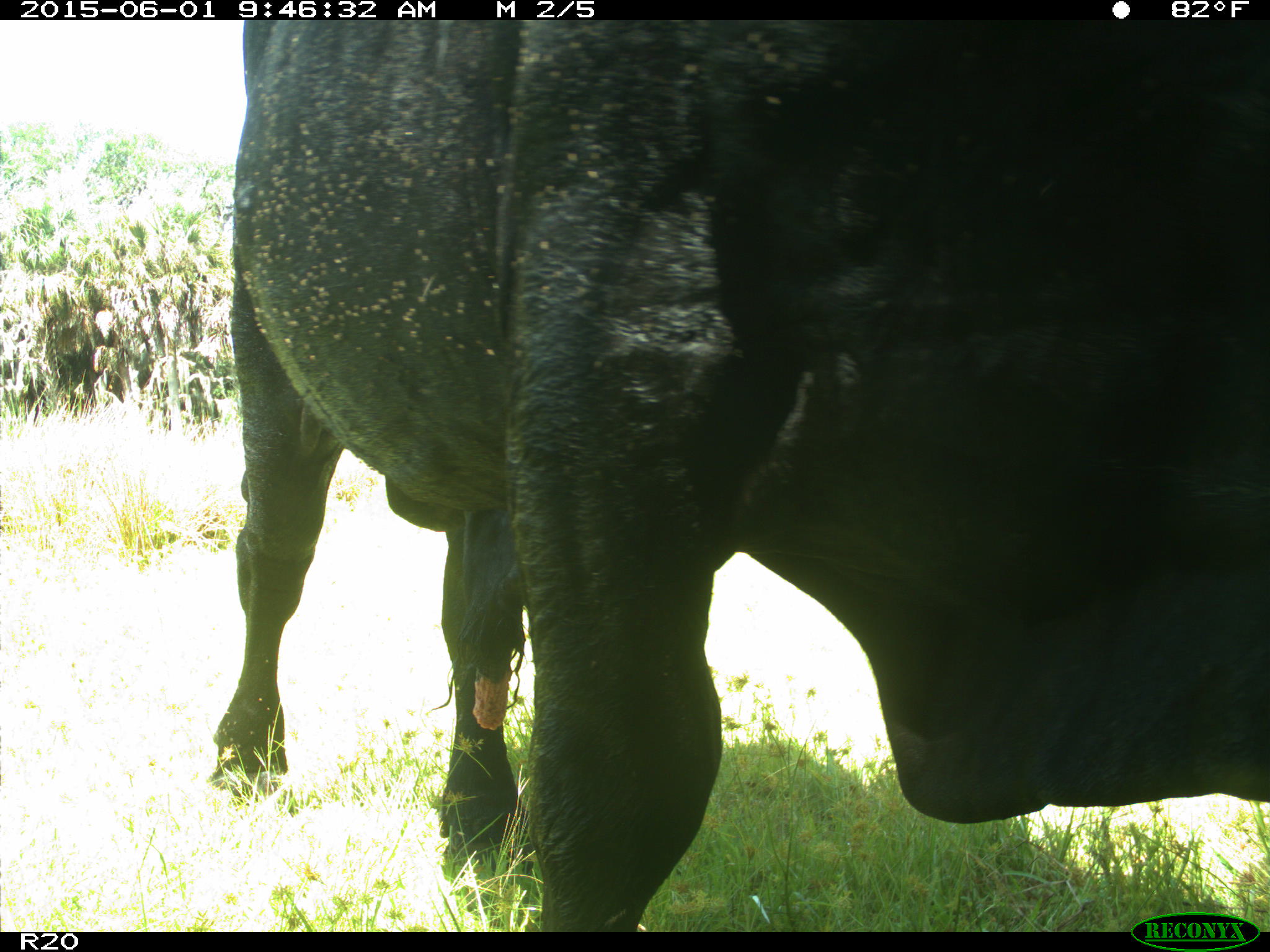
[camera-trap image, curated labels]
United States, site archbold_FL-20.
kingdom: Animalia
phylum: Chordata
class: Mammalia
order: Artiodactyla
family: Bovidae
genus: Bos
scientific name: Bos taurus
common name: domestic cow